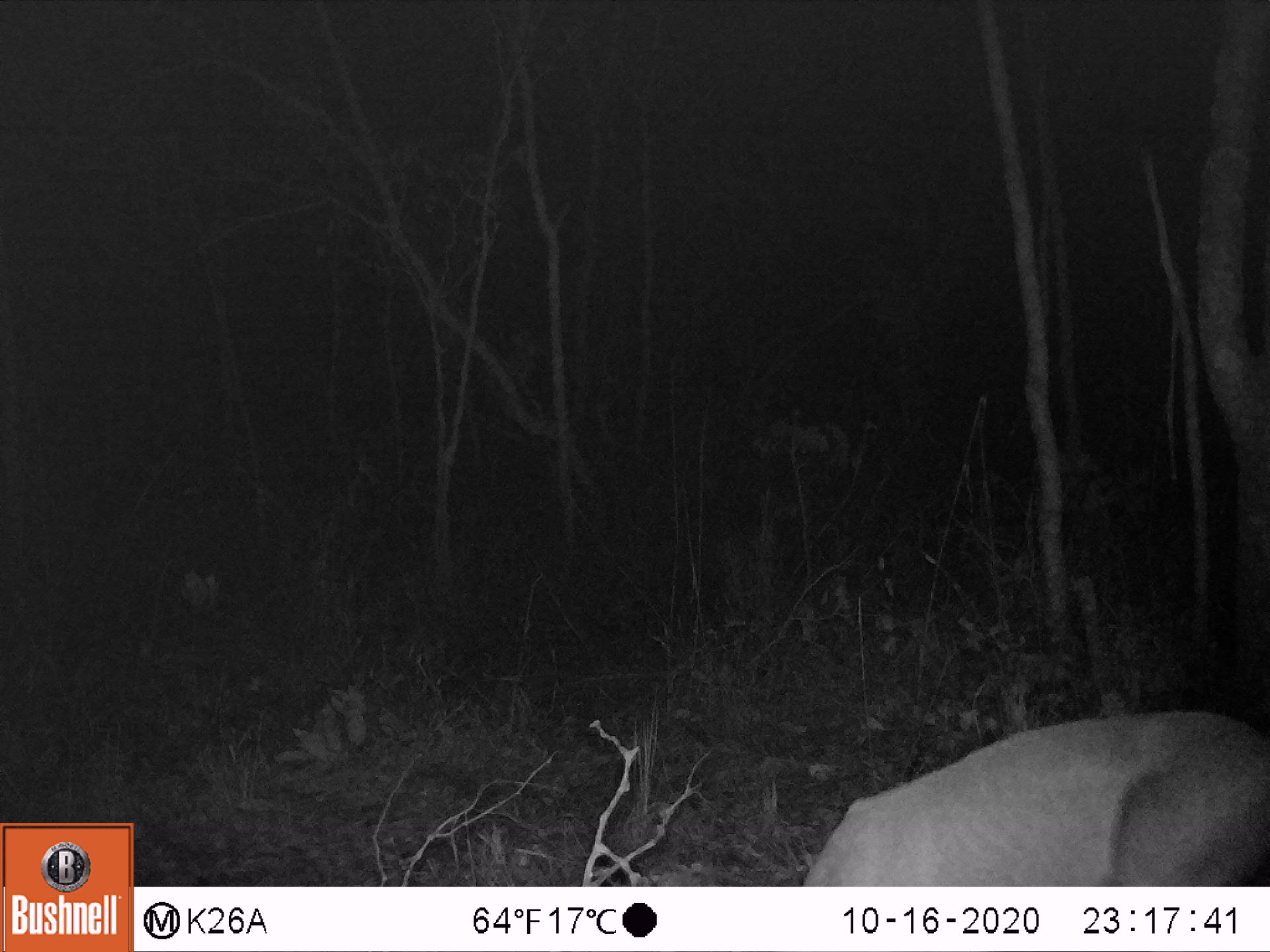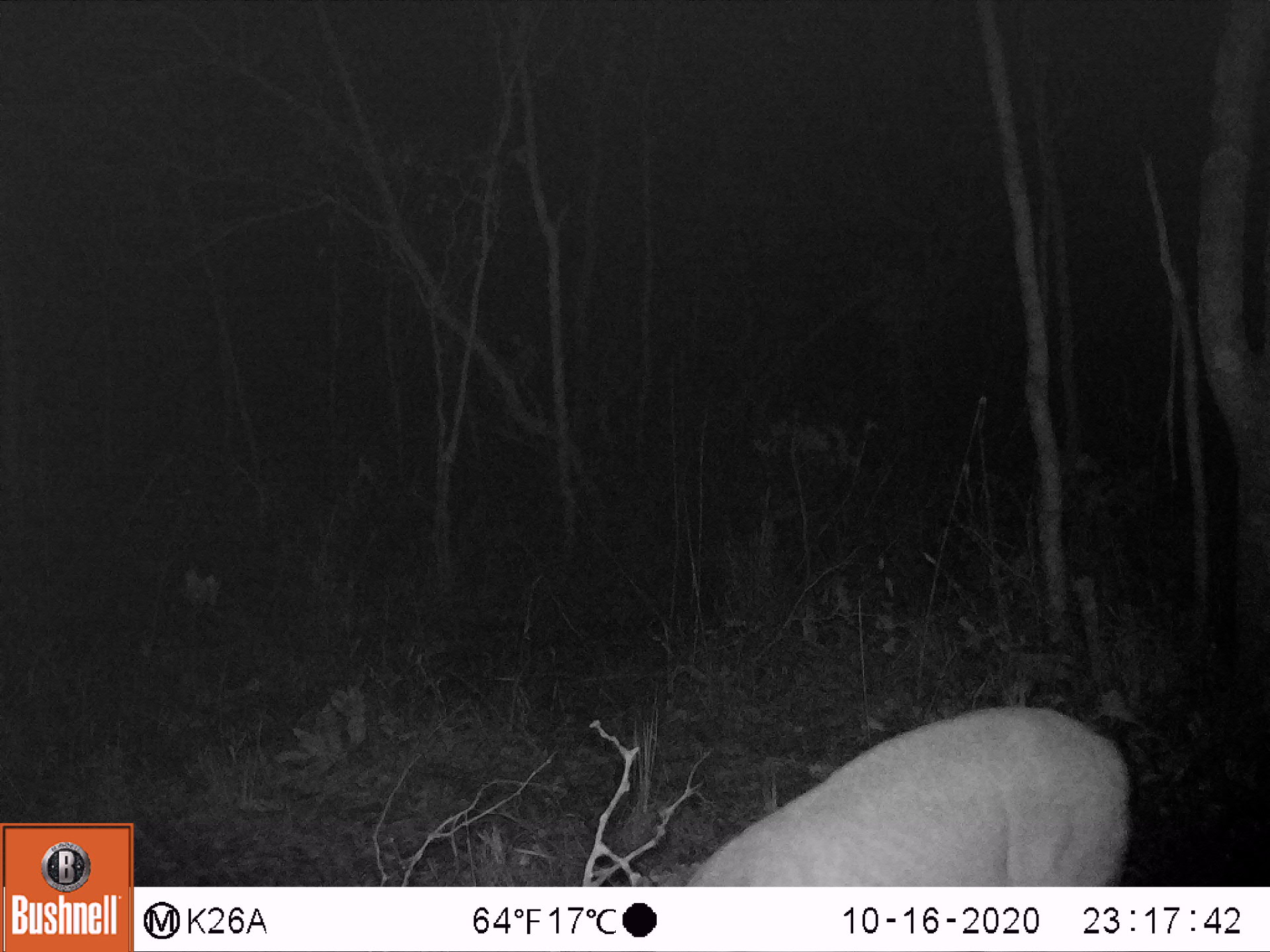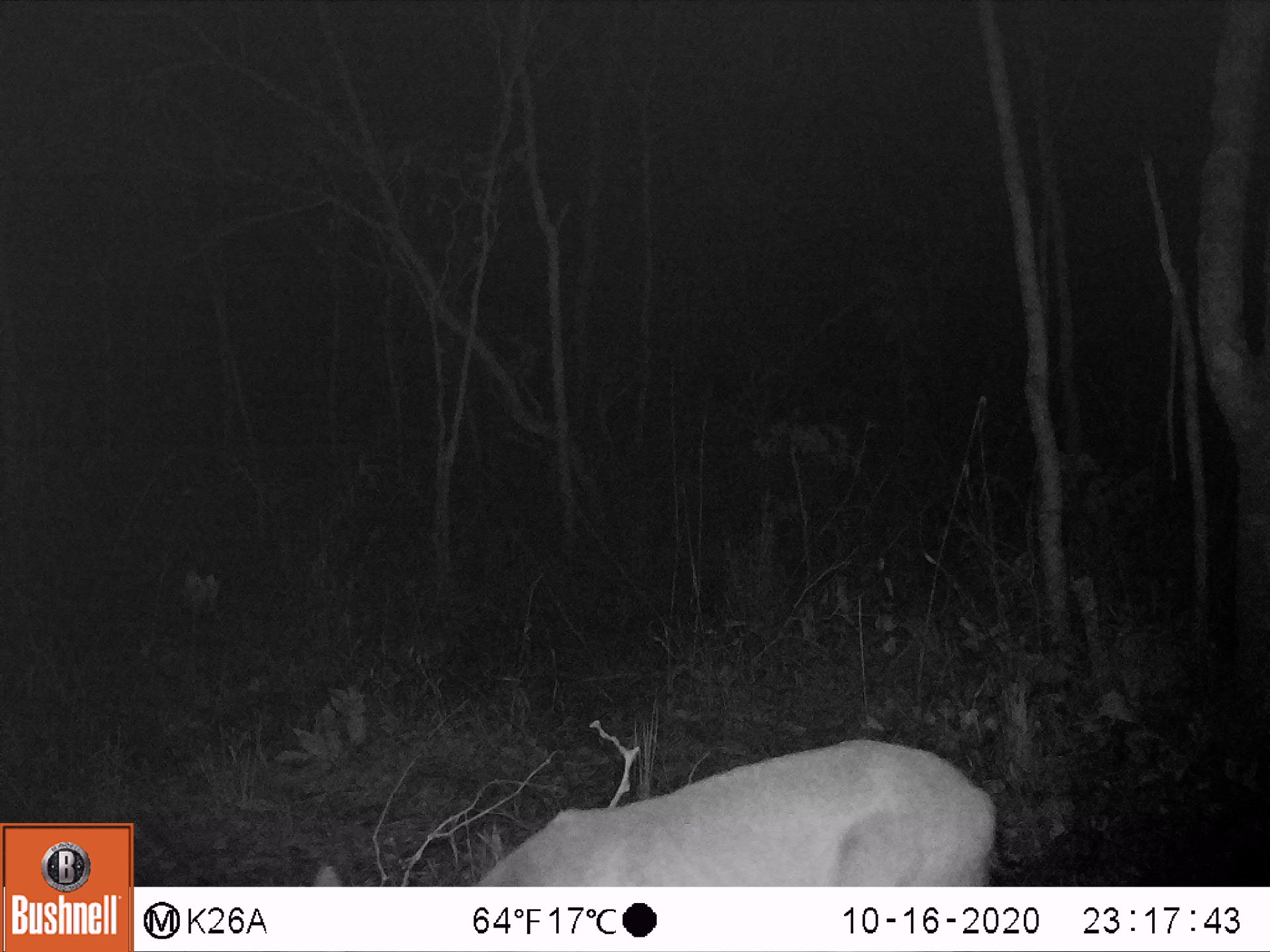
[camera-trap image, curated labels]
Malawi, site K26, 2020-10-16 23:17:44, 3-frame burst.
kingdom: Animalia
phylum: Chordata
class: Mammalia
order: Artiodactyla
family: Bovidae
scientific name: Antilopinae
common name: small antelope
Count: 1.